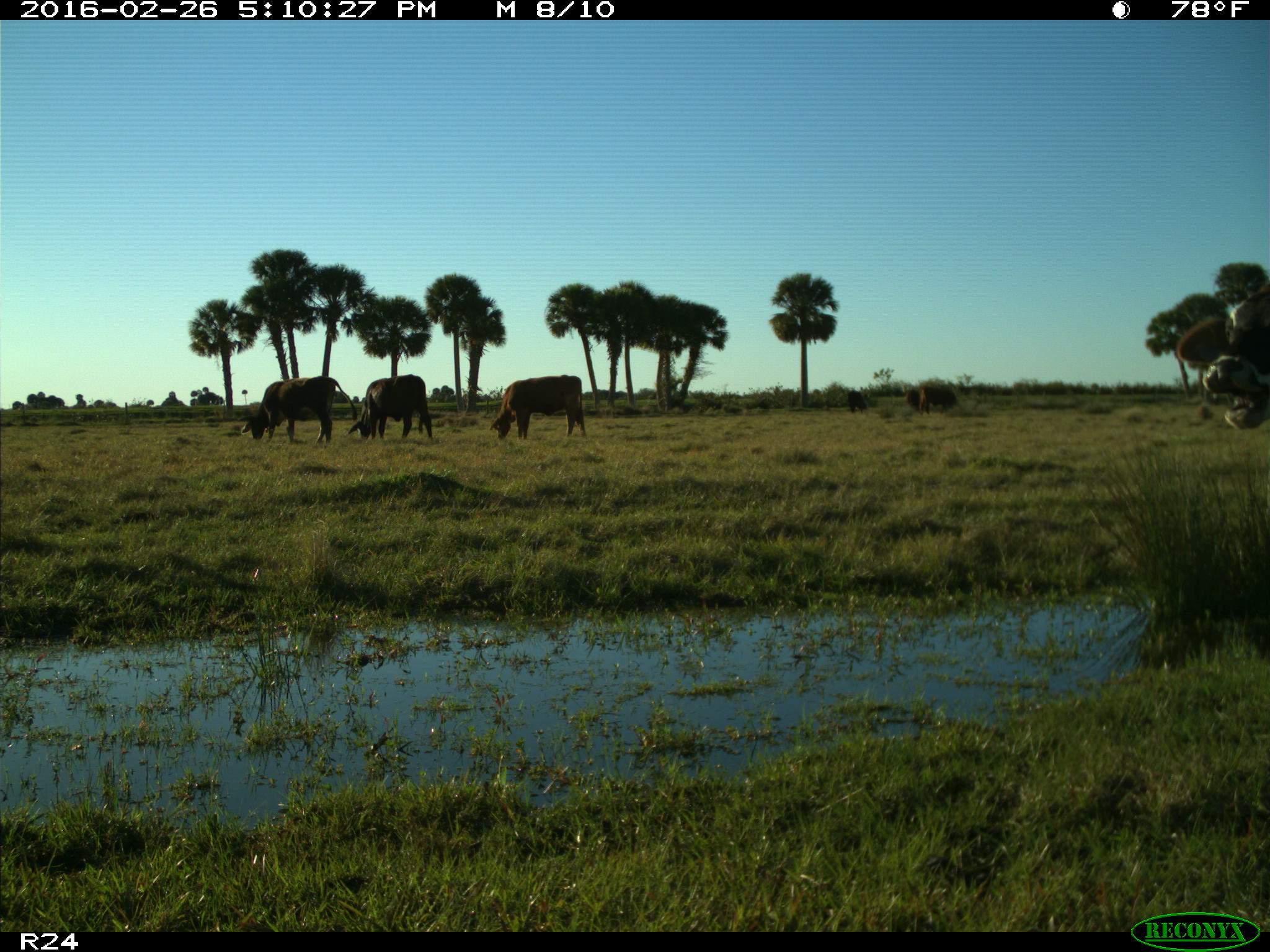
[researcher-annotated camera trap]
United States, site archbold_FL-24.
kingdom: Animalia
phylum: Chordata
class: Mammalia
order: Artiodactyla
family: Bovidae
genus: Bos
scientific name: Bos taurus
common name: domestic cow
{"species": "Bos taurus (domestic cow)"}